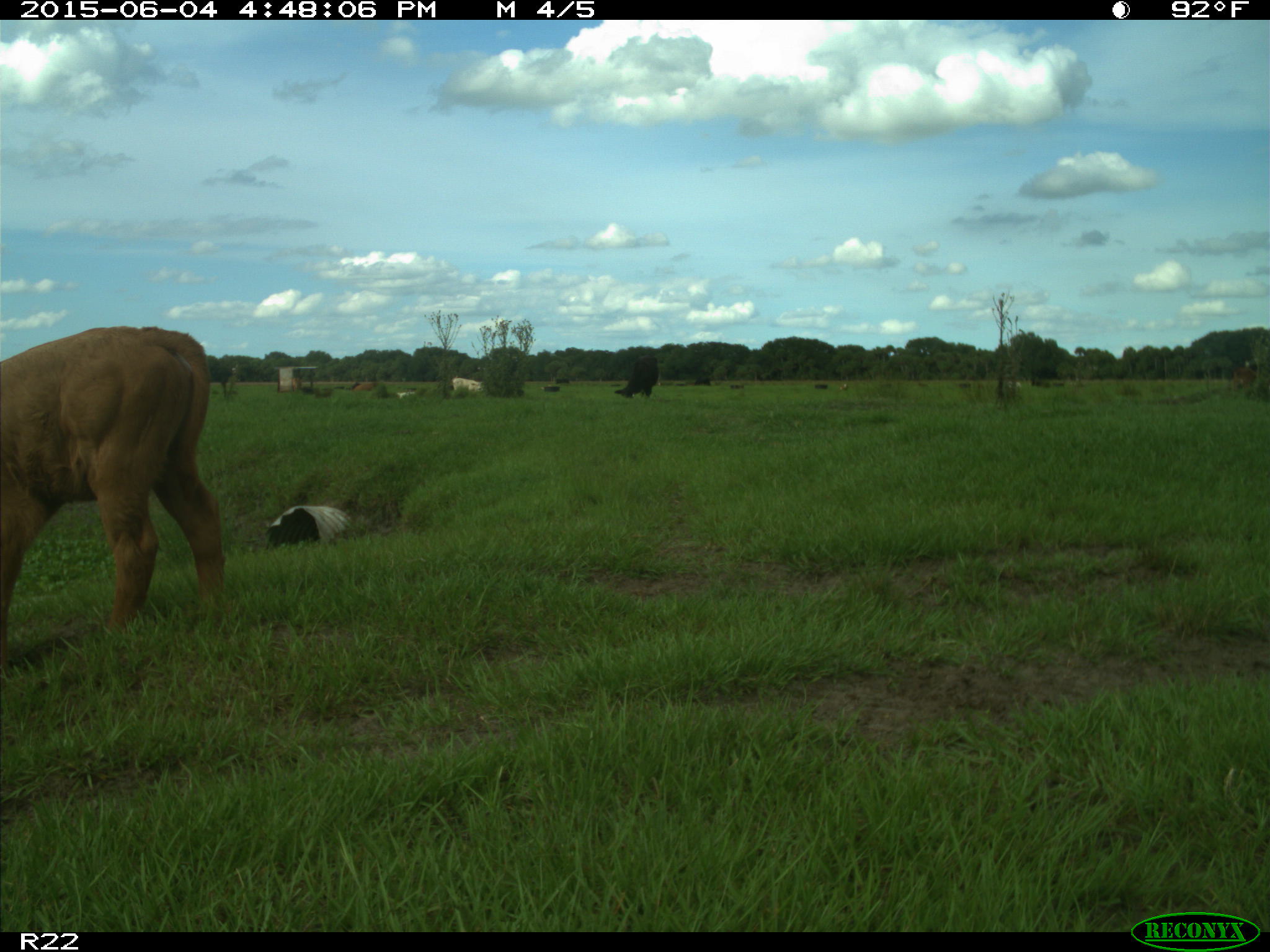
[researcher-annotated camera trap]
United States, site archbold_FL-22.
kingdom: Animalia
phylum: Chordata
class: Mammalia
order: Artiodactyla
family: Bovidae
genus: Bos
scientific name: Bos taurus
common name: domestic cow